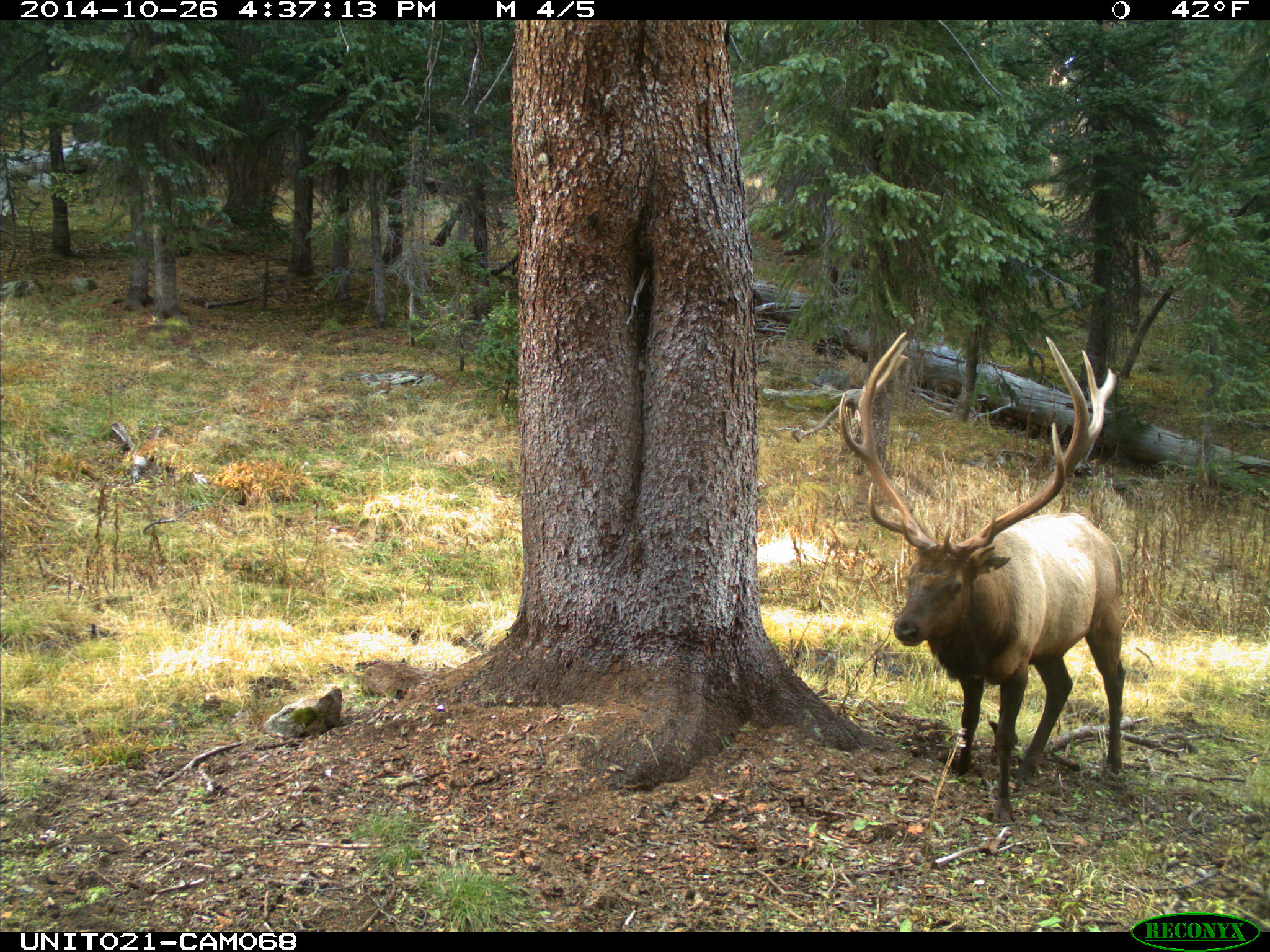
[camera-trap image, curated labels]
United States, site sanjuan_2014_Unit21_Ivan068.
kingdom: Animalia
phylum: Chordata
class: Mammalia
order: Artiodactyla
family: Cervidae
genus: Cervus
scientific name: Cervus elaphus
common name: red deer